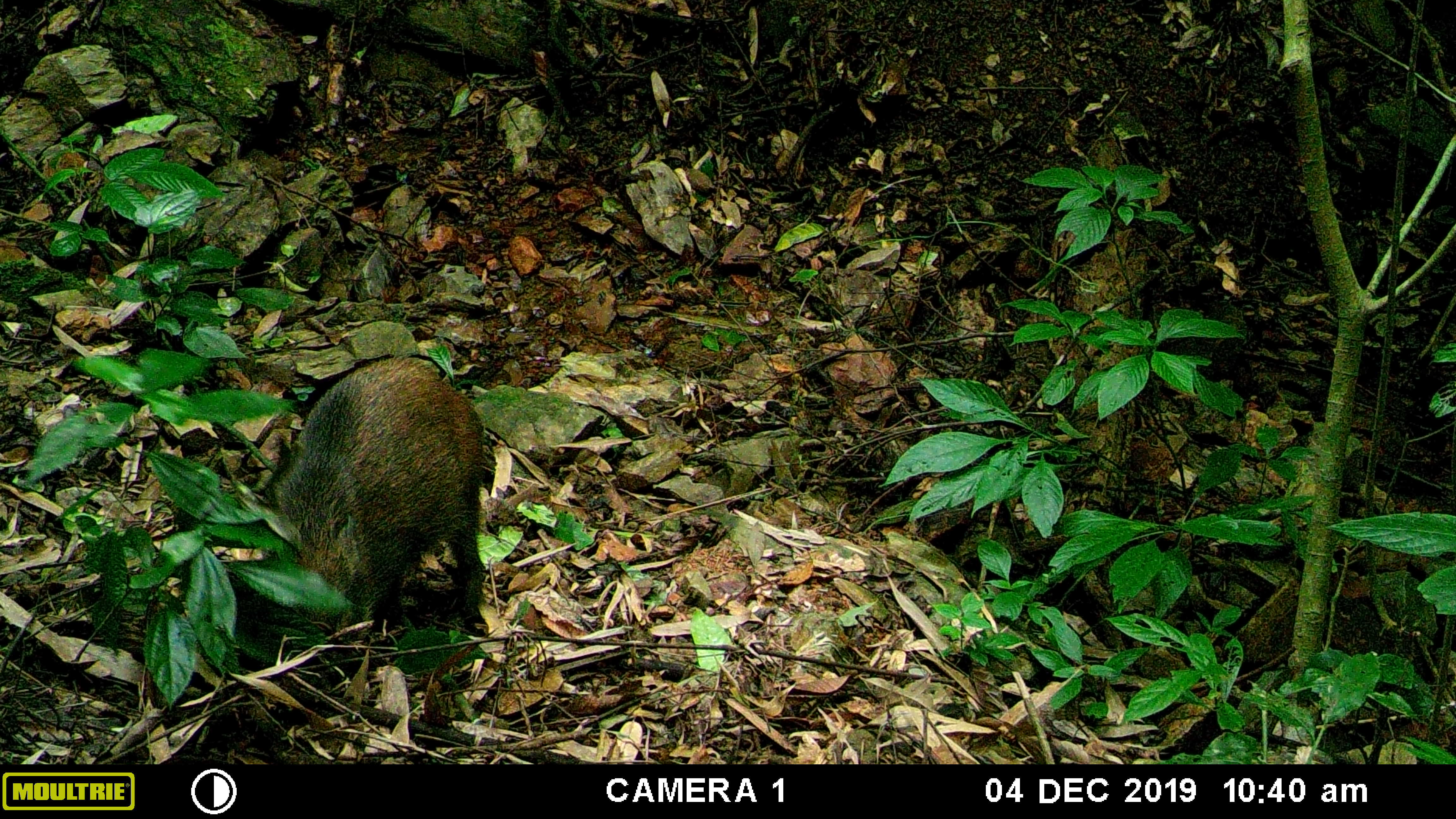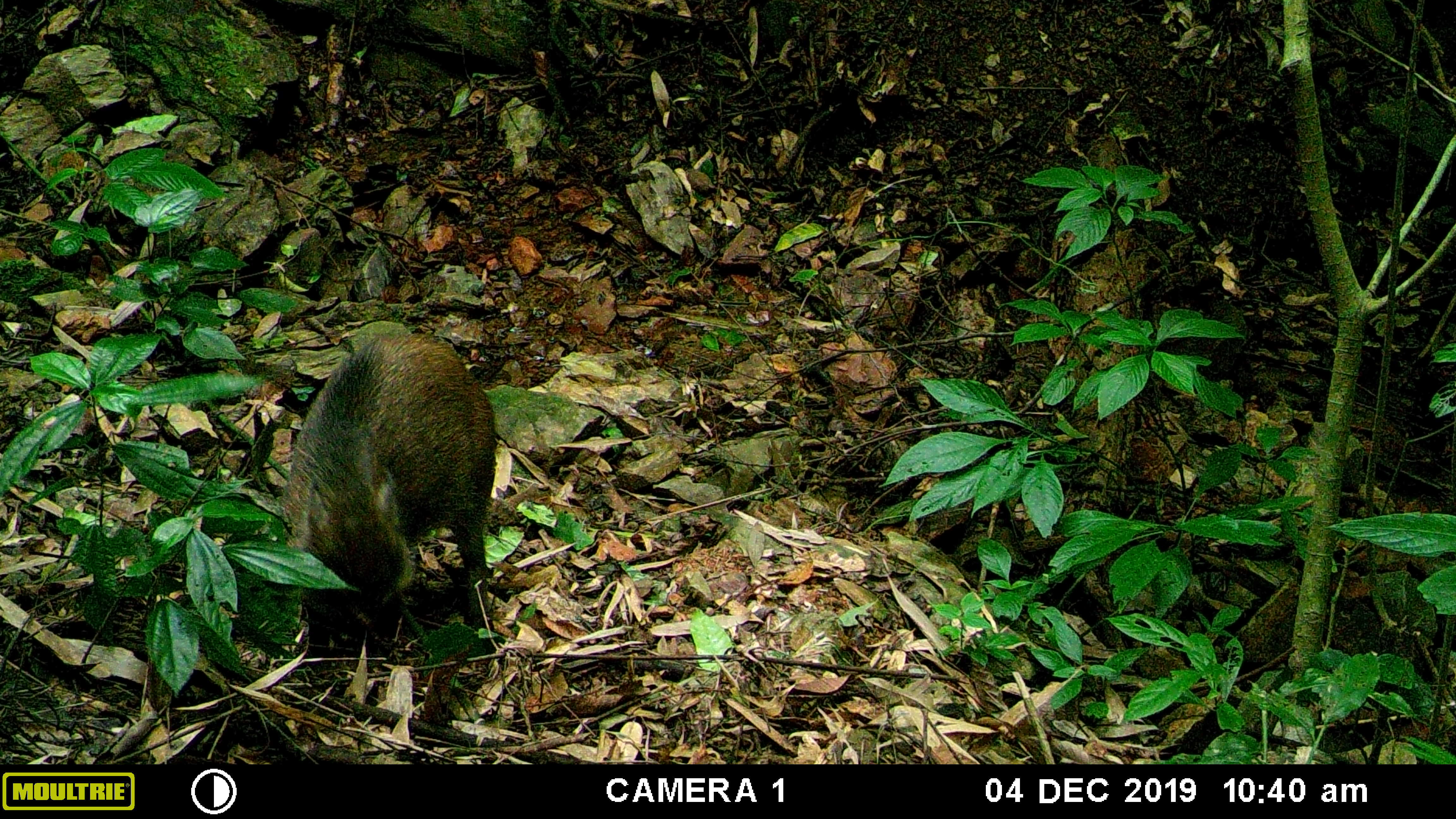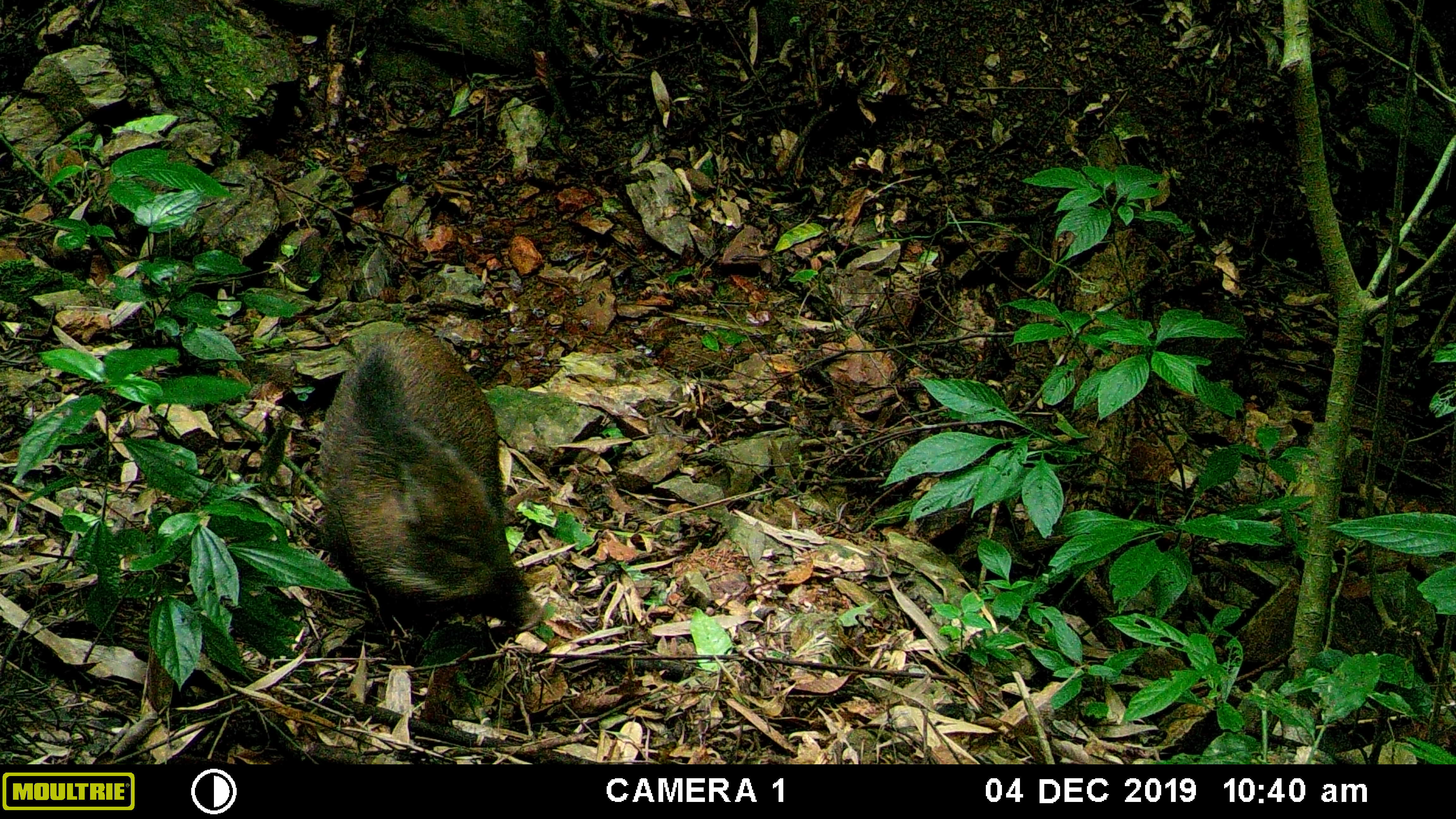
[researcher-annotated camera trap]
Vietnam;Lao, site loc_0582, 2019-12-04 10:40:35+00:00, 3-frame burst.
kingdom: Animalia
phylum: Chordata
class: Mammalia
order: Artiodactyla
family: Suidae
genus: Sus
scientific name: Sus scrofa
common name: eurasian wild pig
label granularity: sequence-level